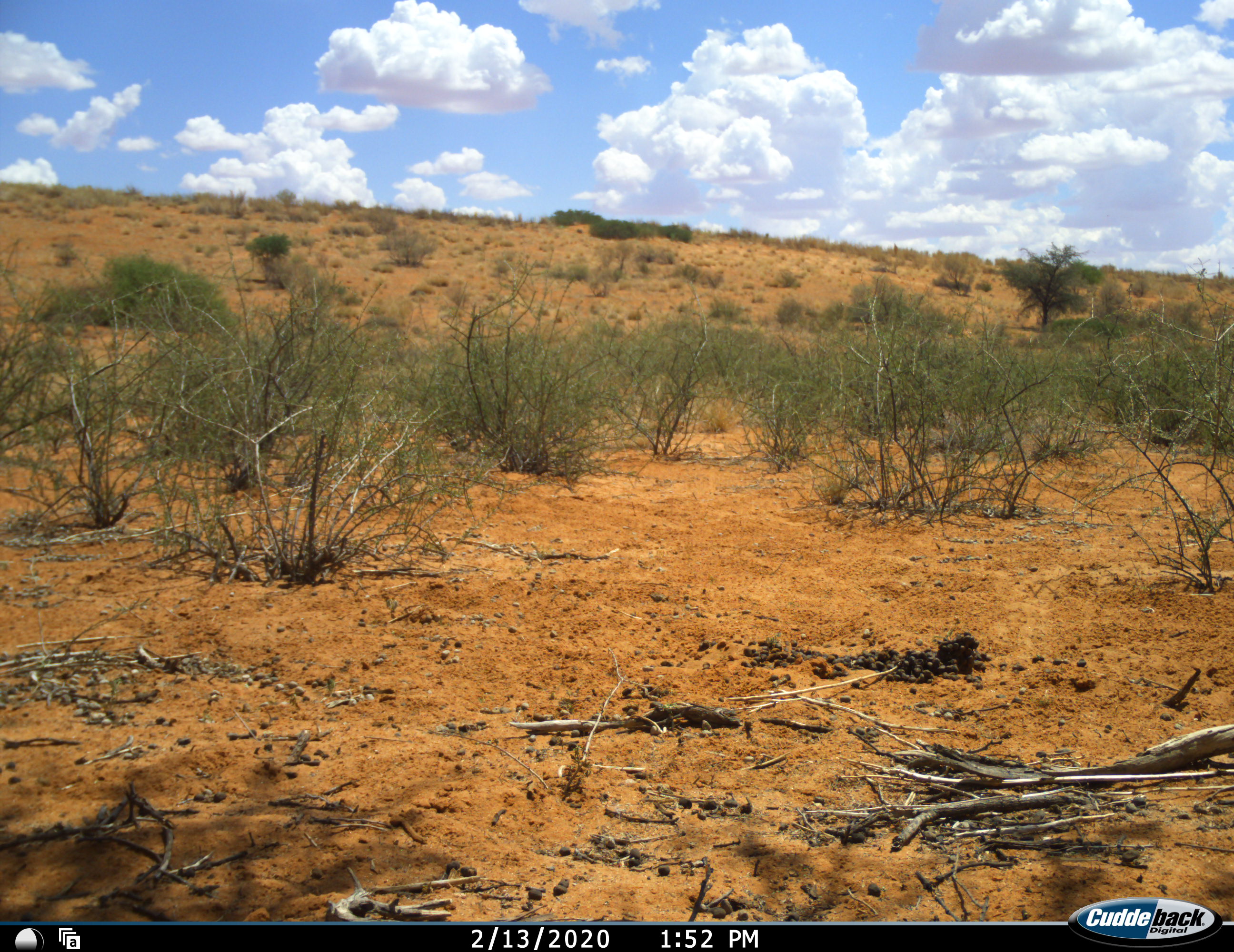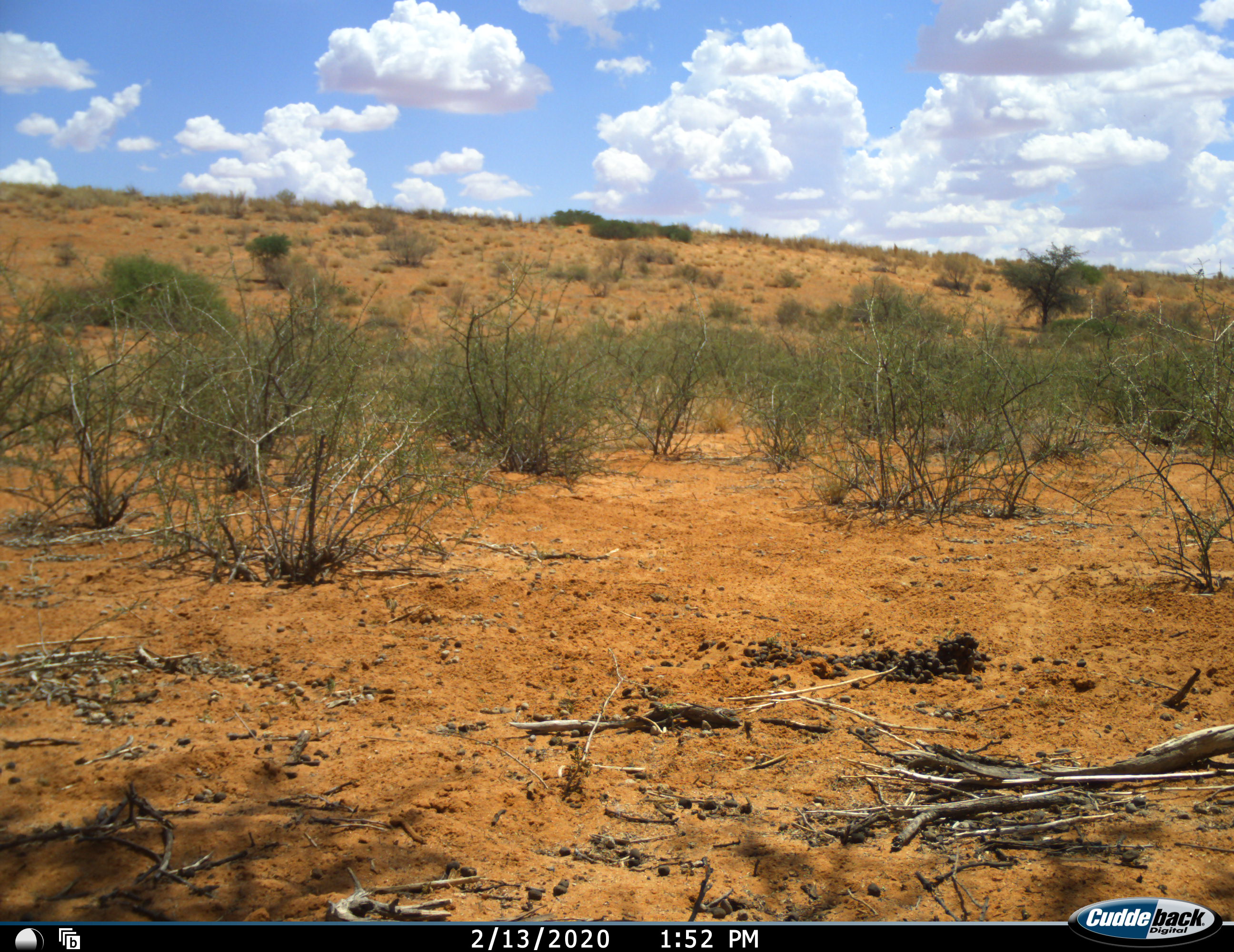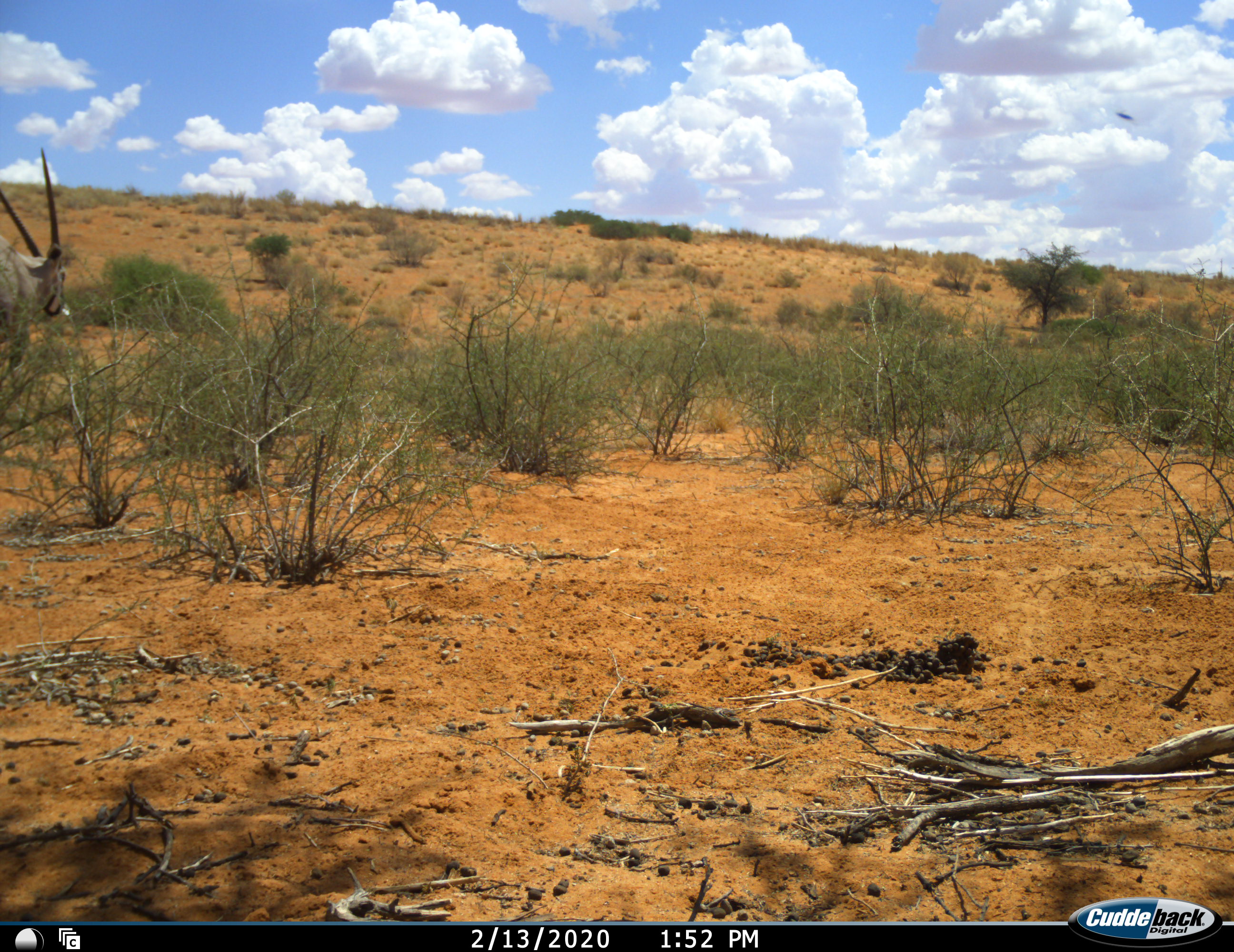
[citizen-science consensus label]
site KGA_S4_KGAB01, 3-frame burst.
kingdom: Animalia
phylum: Chordata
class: Mammalia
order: Artiodactyla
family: Bovidae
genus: Oryx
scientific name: Oryx gazella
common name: gemsbok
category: oryx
Oryx (gemsbok) (Oryx gazella), count 1. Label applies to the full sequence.